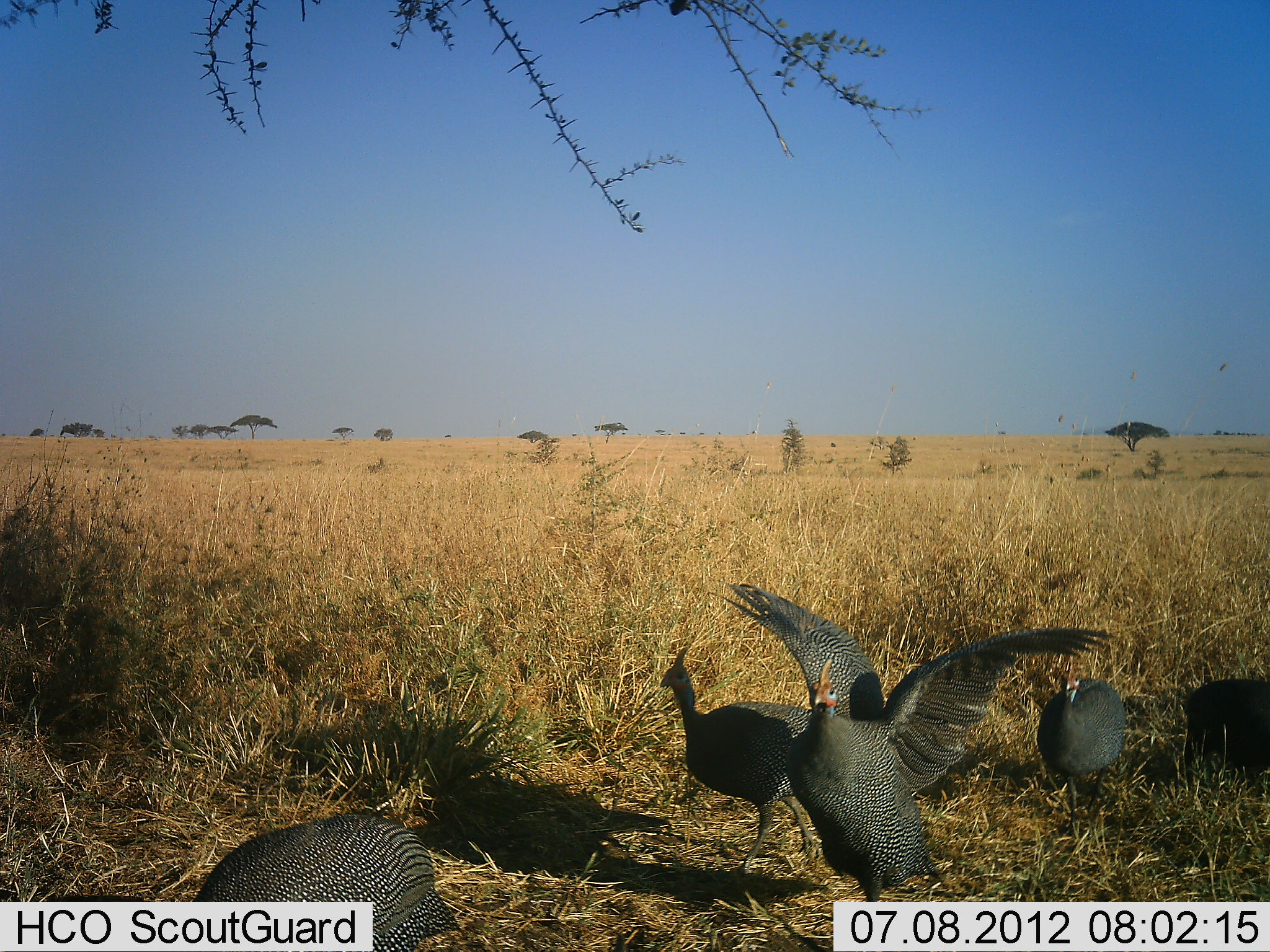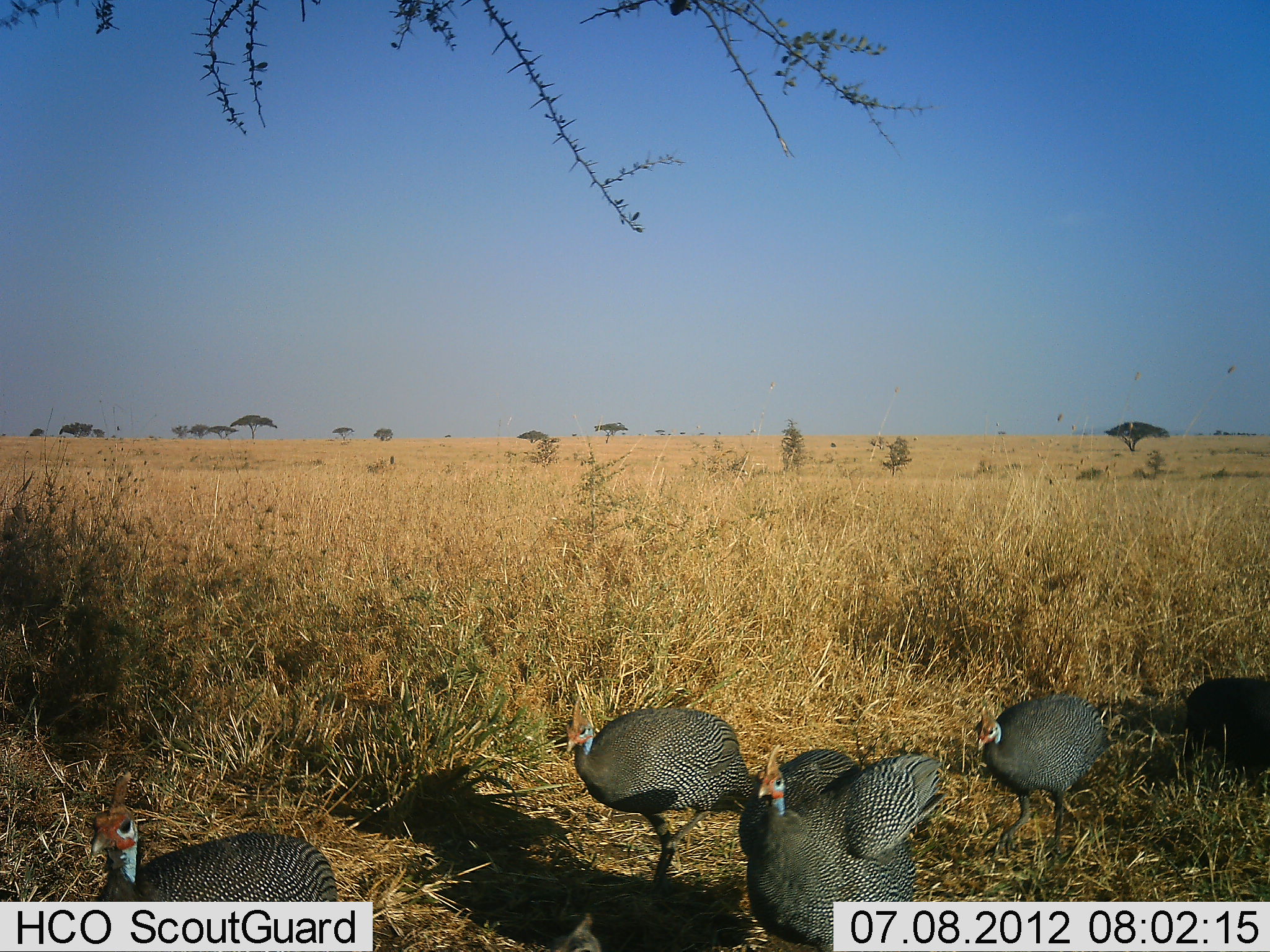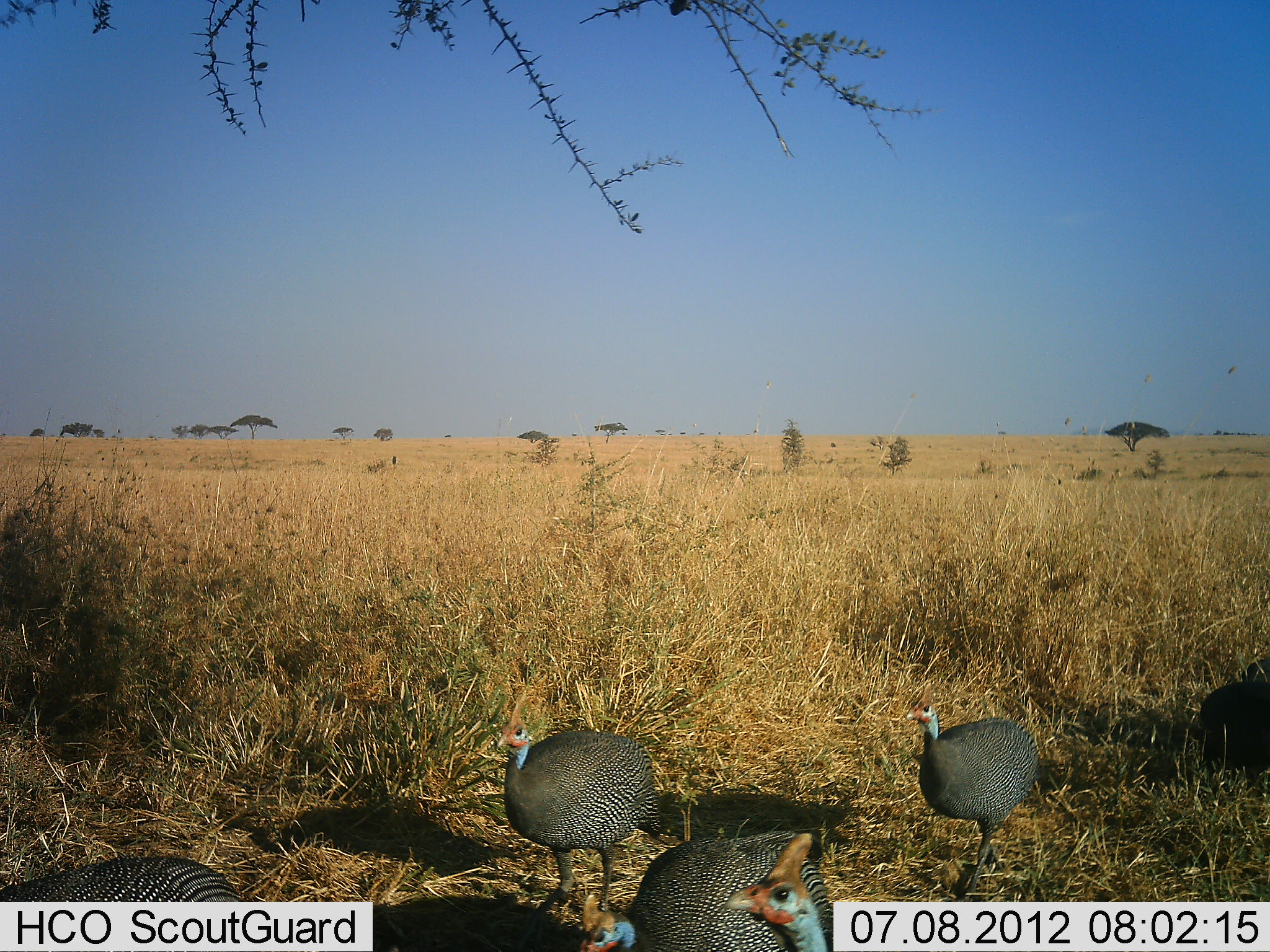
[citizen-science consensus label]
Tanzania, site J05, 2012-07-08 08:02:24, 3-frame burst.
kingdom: Animalia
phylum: Chordata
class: Aves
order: Galliformes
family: Numididae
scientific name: Numididae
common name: guinea fowl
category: guineafowl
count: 5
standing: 0%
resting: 0%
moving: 100%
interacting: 0%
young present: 0%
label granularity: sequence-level